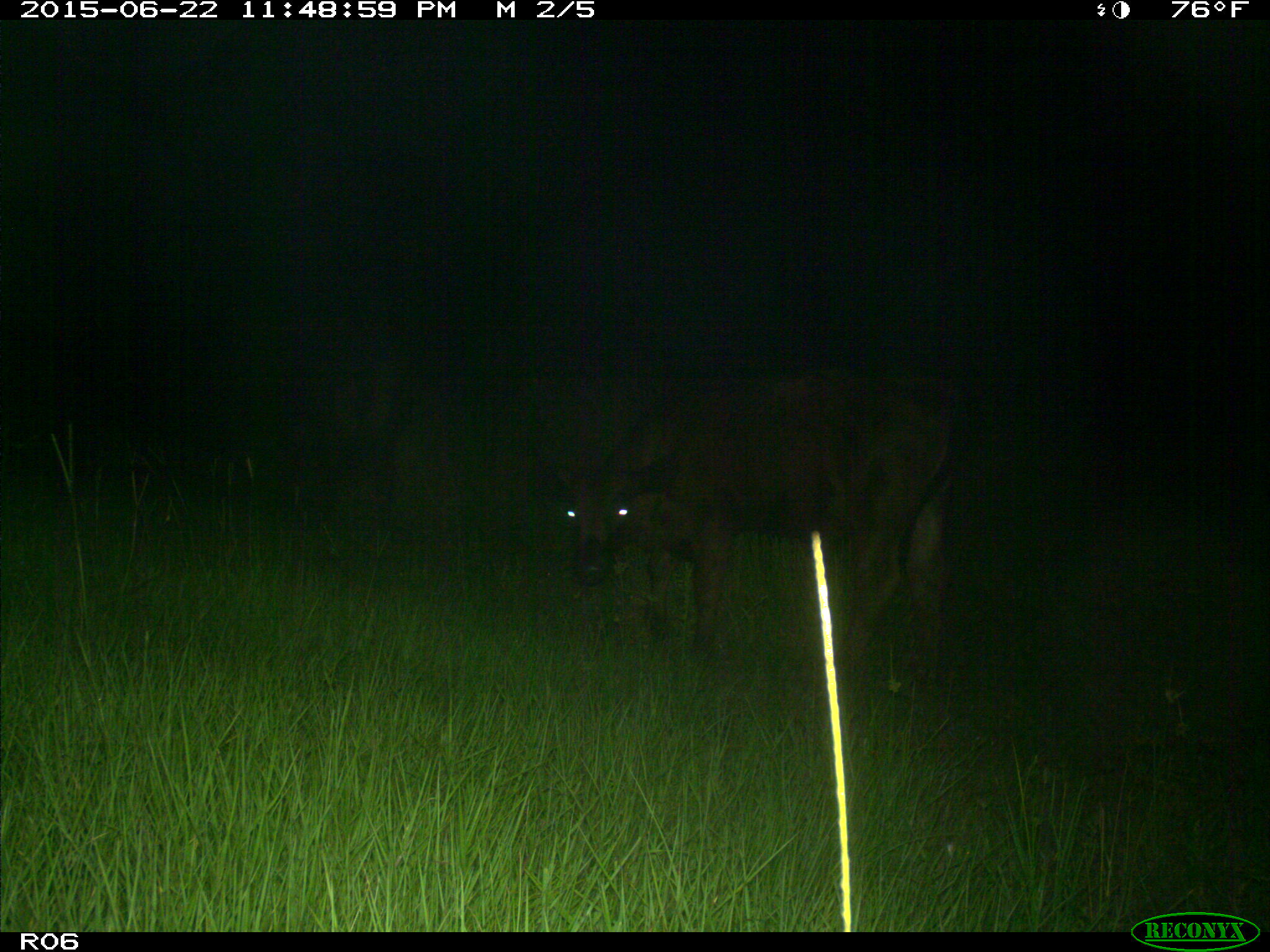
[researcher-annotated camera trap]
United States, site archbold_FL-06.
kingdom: Animalia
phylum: Chordata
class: Mammalia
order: Artiodactyla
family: Bovidae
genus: Bos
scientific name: Bos taurus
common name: domestic cow